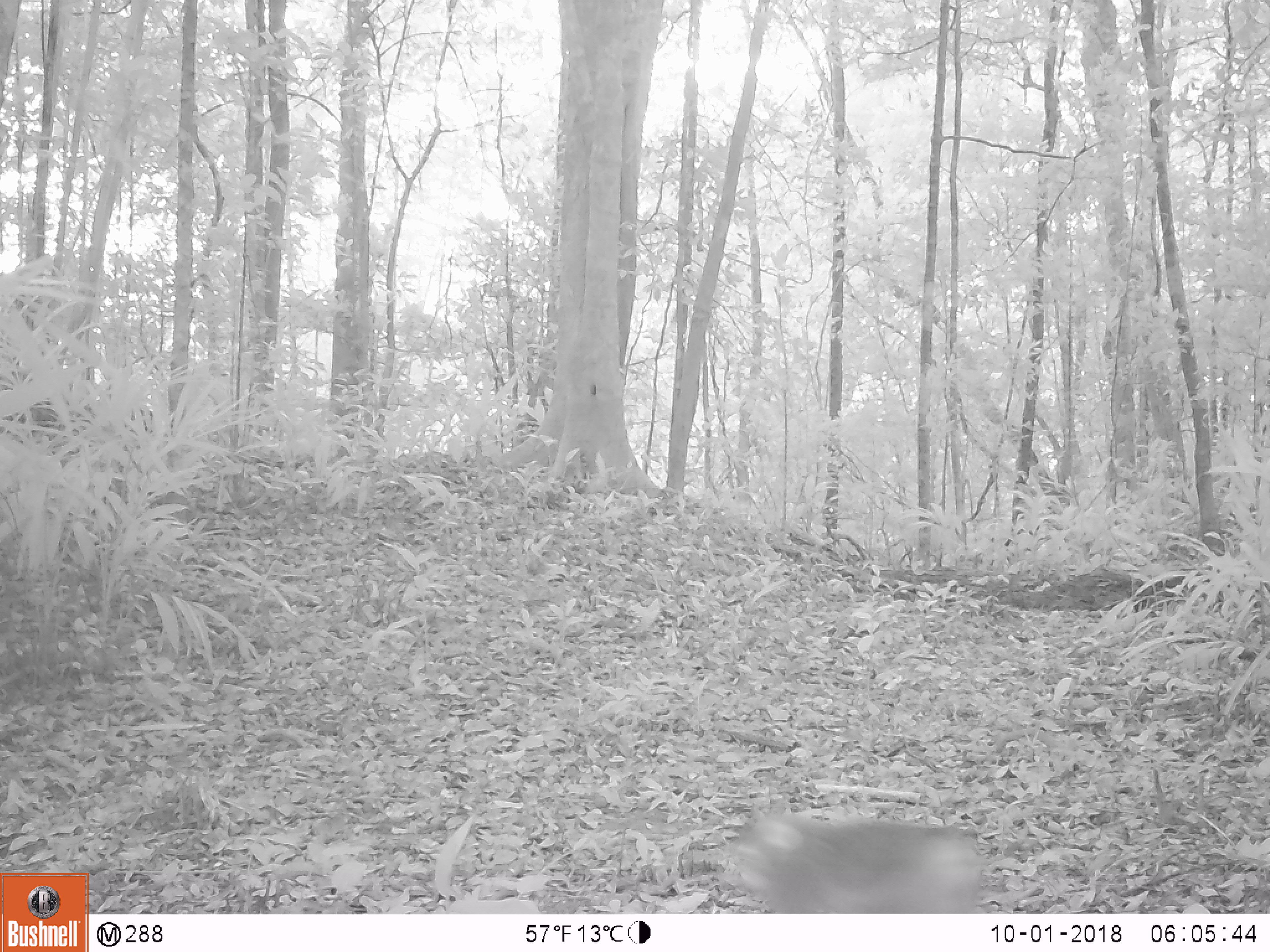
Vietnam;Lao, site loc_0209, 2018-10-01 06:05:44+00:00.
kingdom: Animalia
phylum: Chordata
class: Mammalia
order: Primates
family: Cercopithecidae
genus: Macaca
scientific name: Macaca nemestrina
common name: pig-tailed macaque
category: pig tailed macaque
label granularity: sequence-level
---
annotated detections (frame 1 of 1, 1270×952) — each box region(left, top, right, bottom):
pig tailed macaque: region(721, 800, 986, 914)